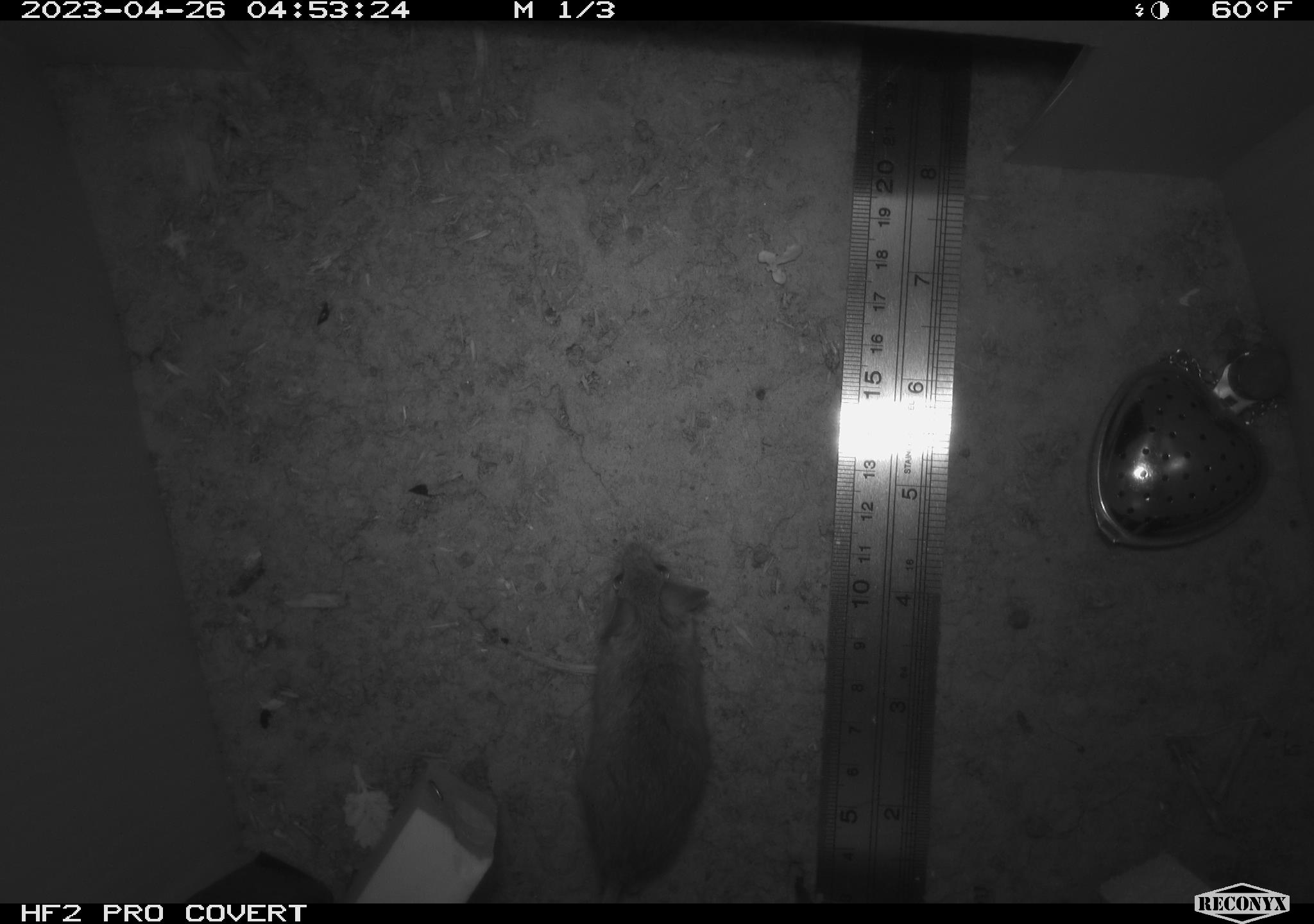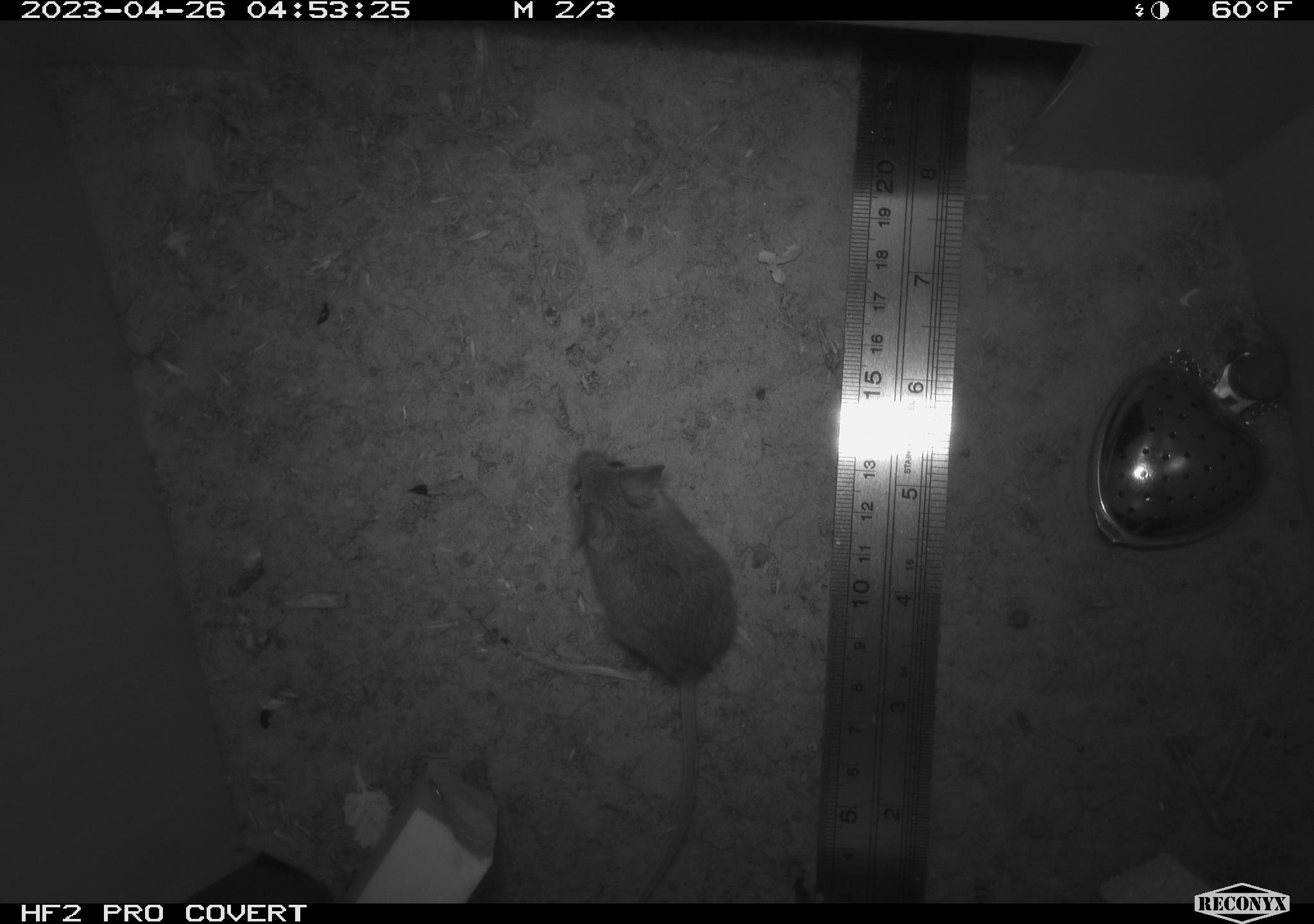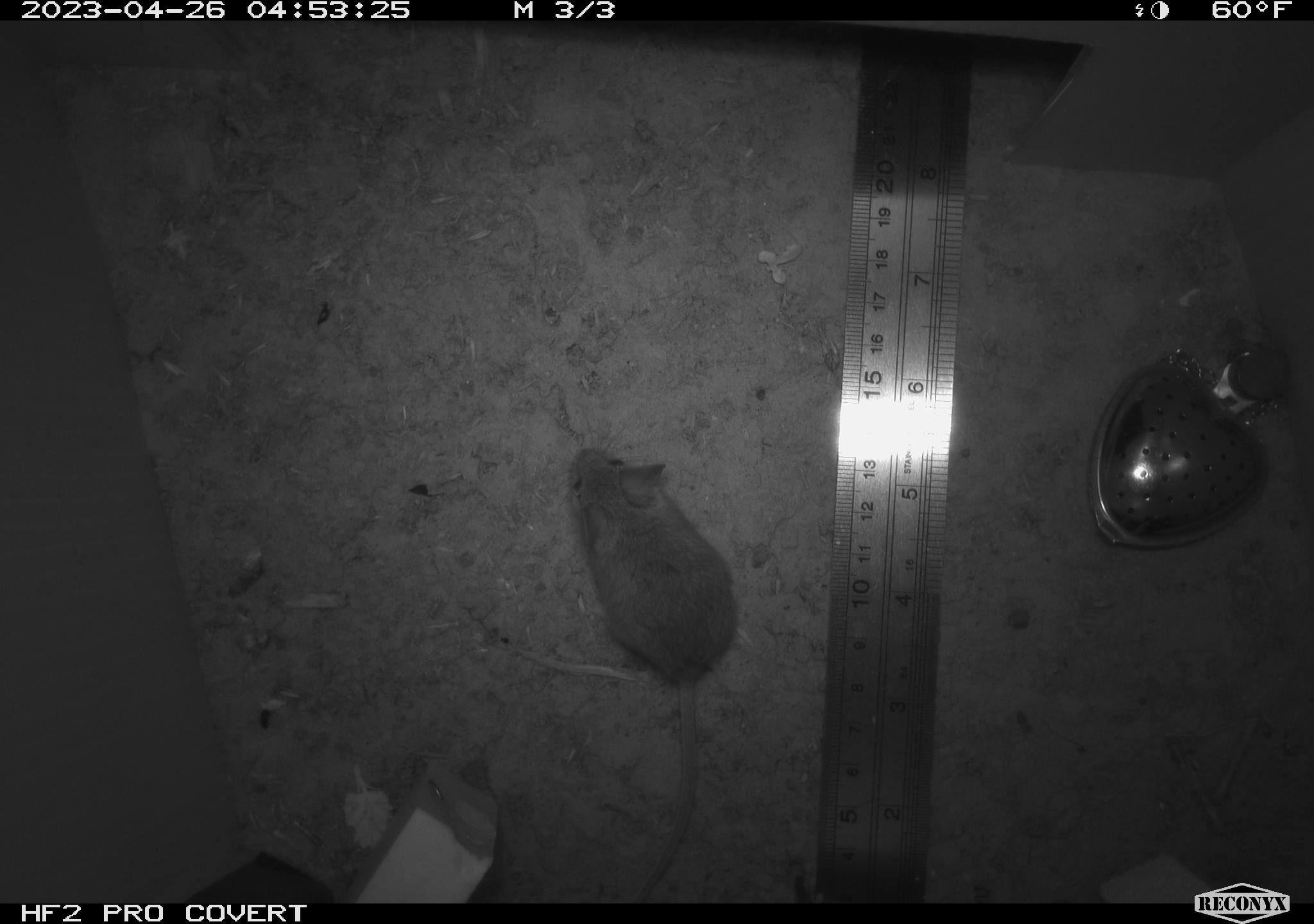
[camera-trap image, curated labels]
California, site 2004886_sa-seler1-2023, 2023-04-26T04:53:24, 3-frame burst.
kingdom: Animalia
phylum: Chordata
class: Mammalia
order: Rodentia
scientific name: Rodentia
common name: mouse species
Mouse species (Rodentia).